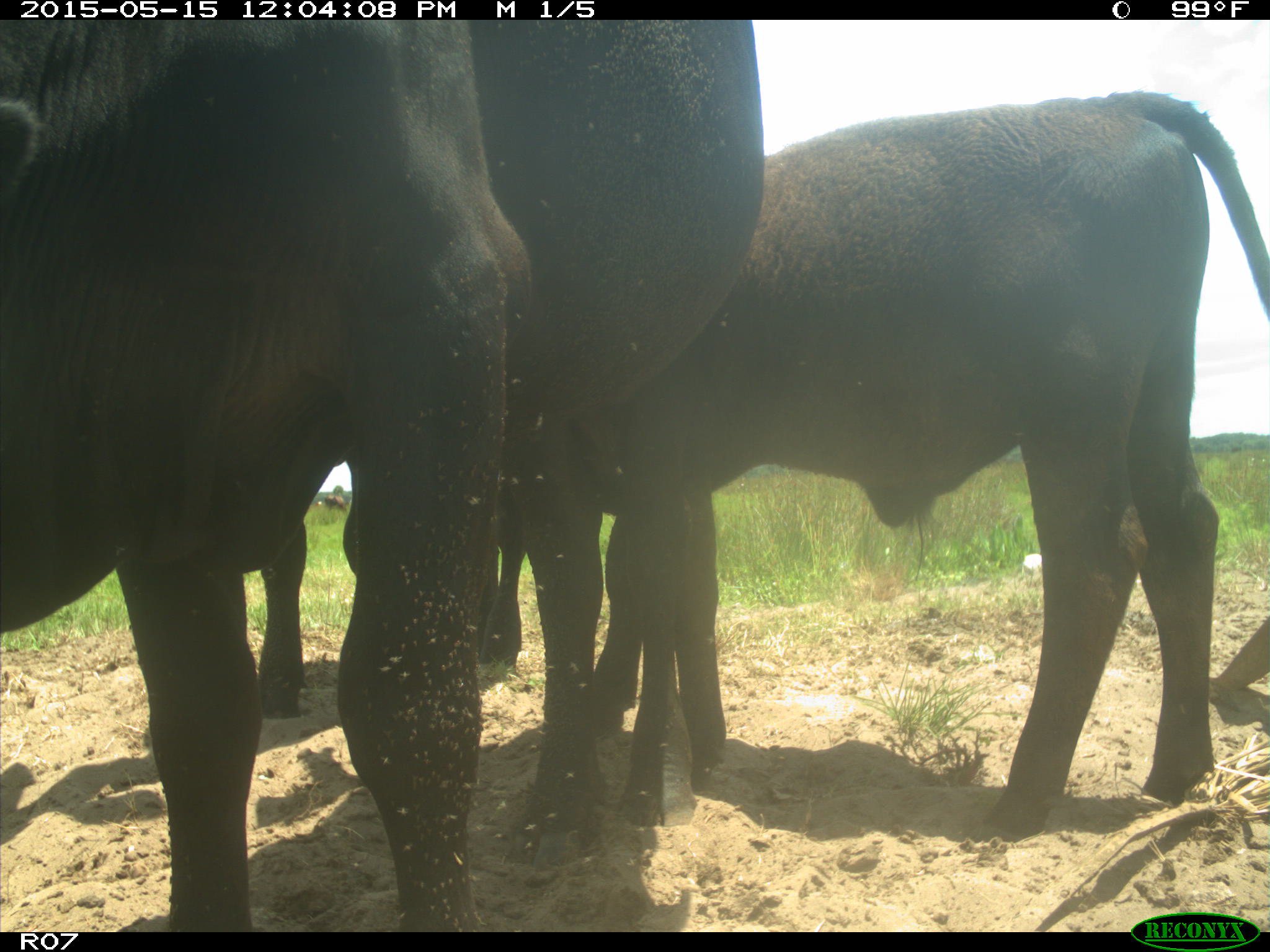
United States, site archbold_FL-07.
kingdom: Animalia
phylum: Chordata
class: Mammalia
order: Artiodactyla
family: Bovidae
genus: Bos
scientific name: Bos taurus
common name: domestic cow